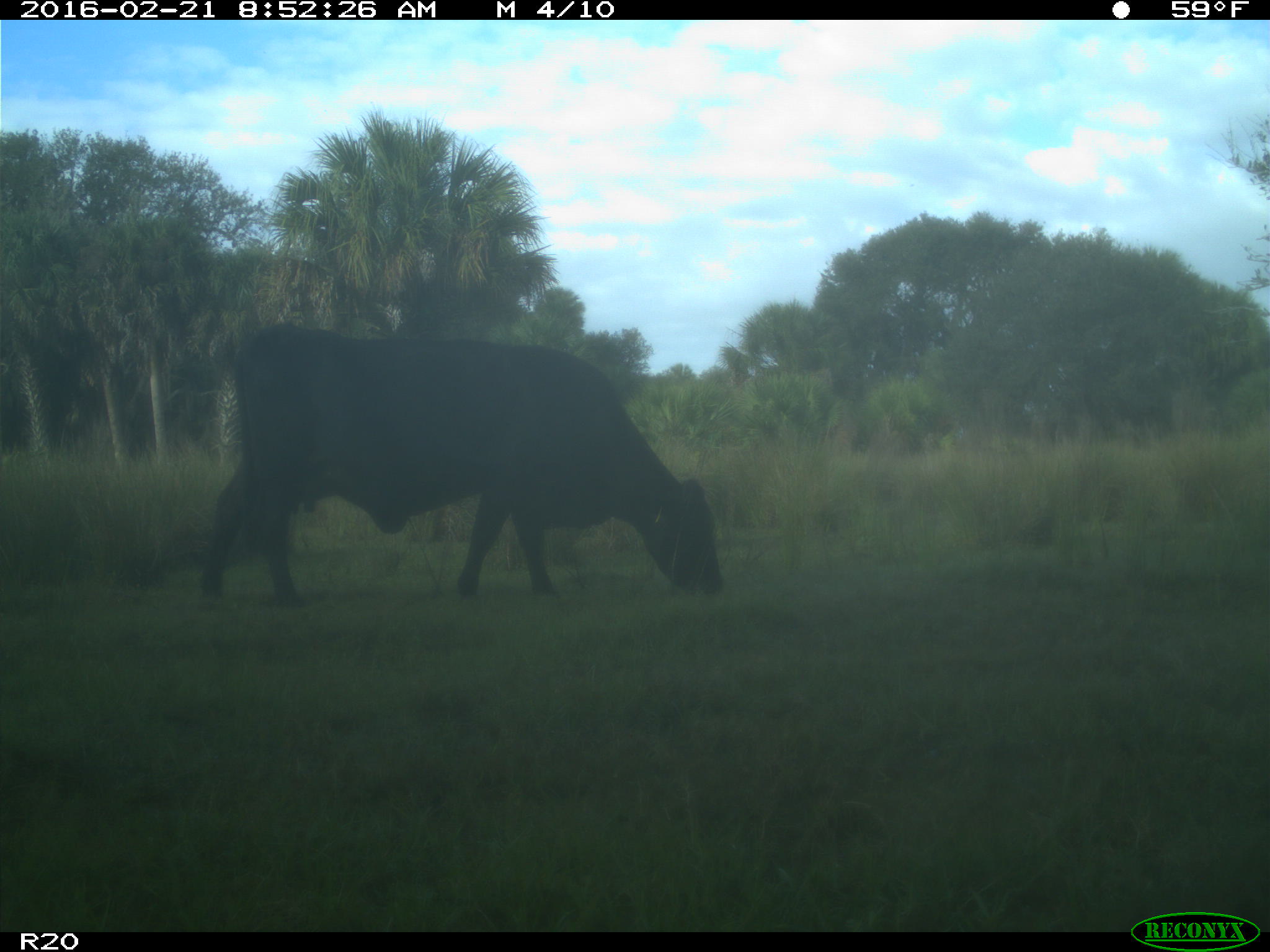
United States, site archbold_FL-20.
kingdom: Animalia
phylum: Chordata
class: Mammalia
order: Artiodactyla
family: Bovidae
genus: Bos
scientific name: Bos taurus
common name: domestic cow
Bos taurus (domestic cow).